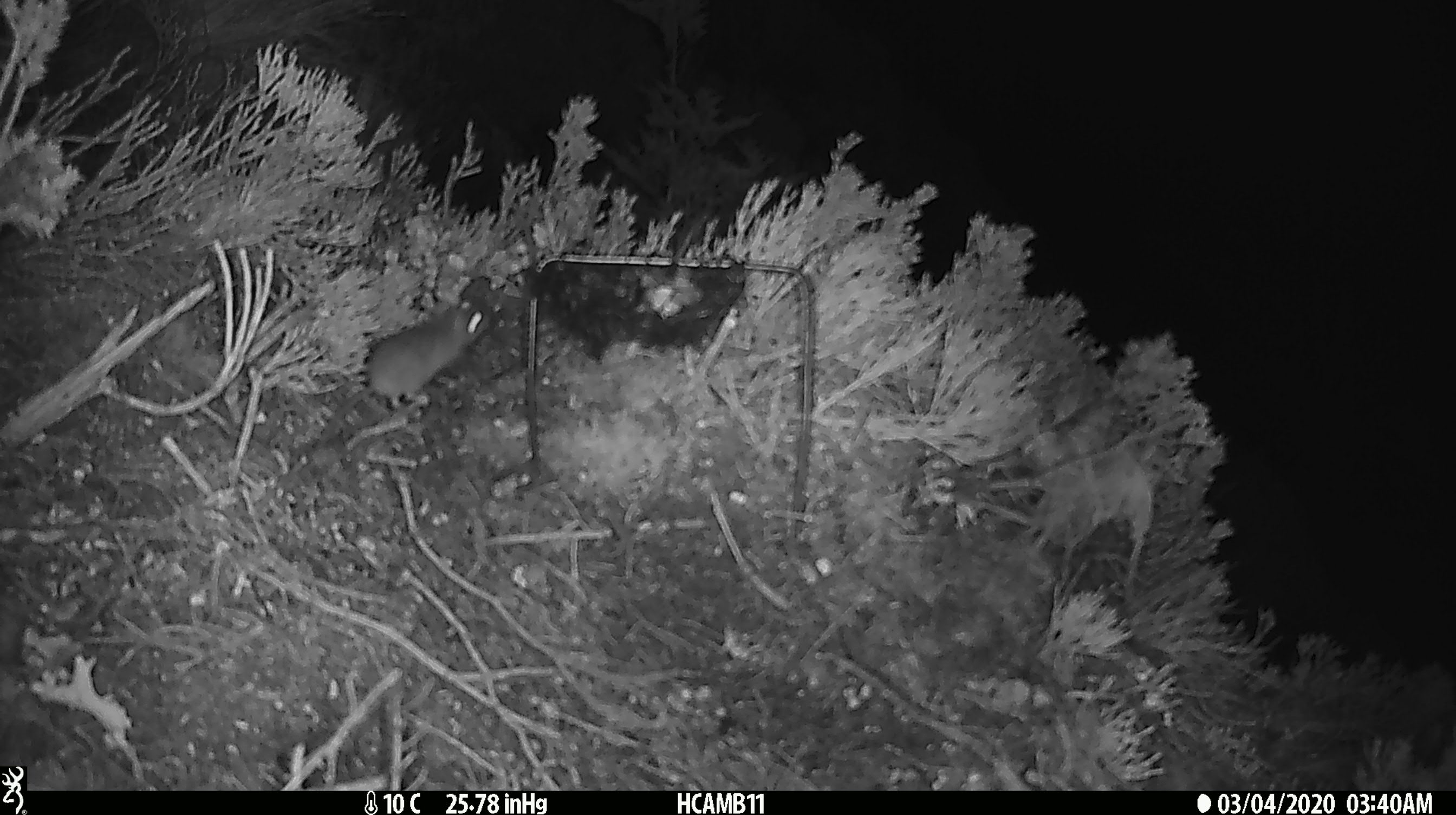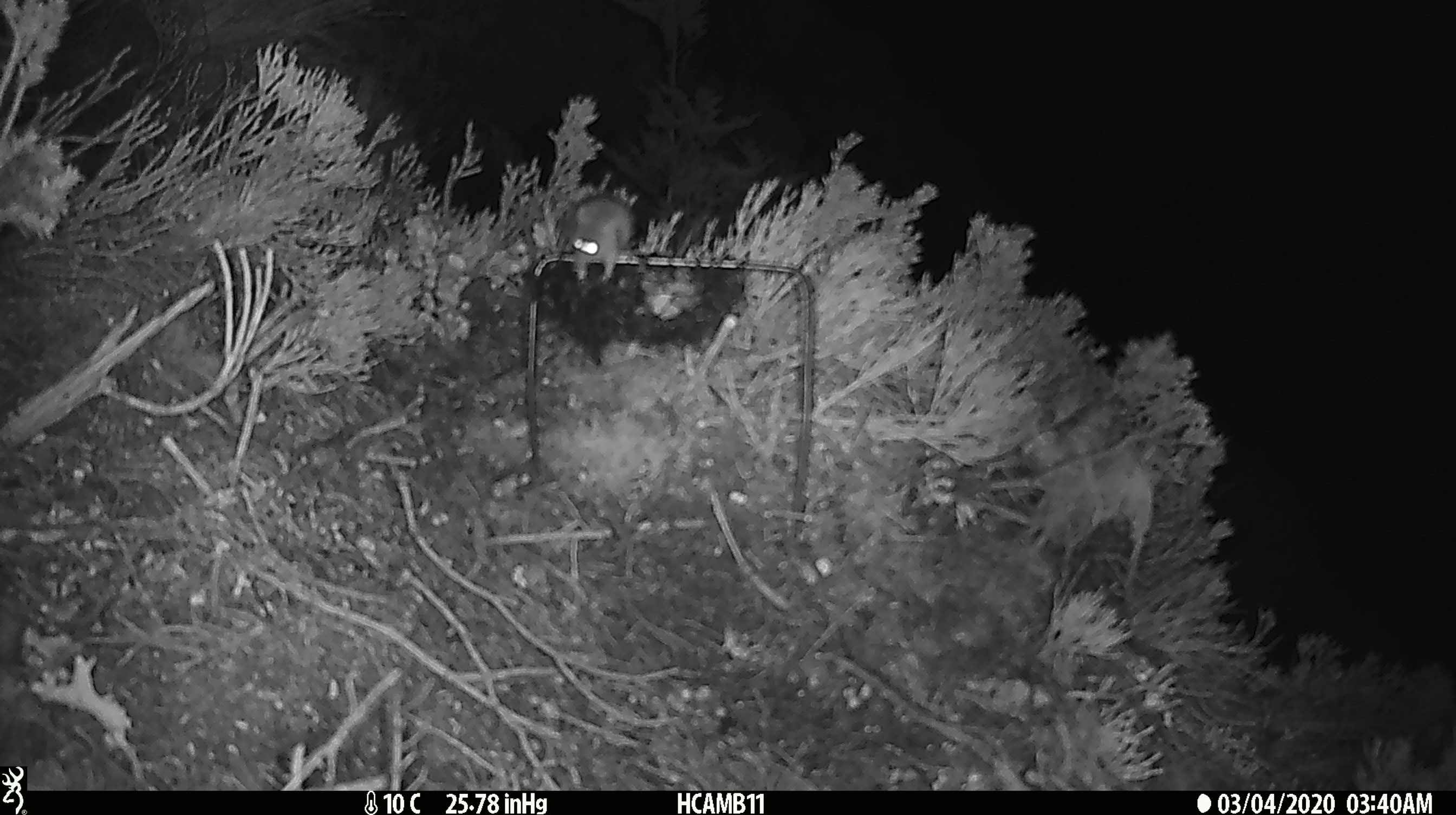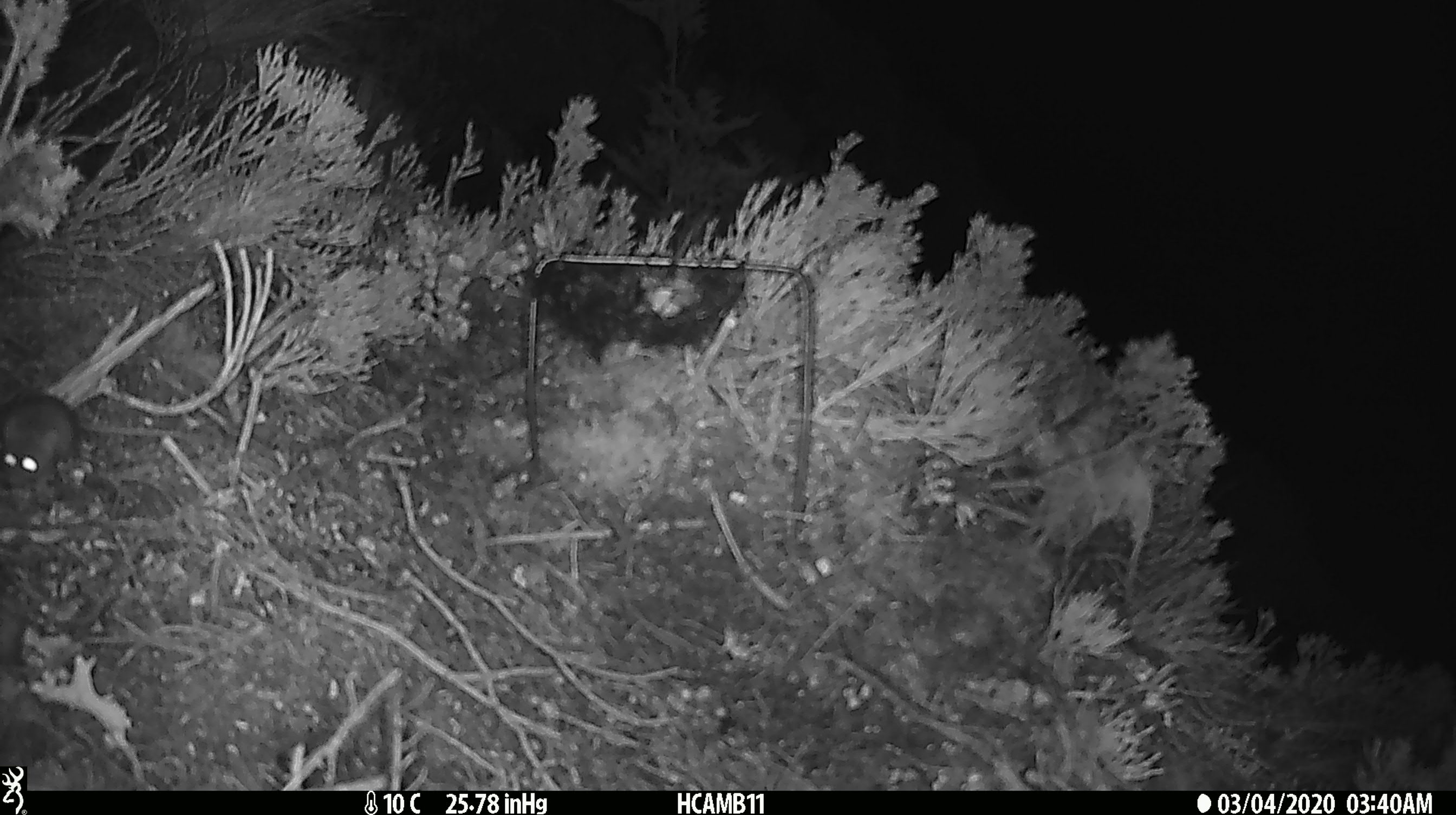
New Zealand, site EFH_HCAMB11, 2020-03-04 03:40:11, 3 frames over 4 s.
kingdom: Animalia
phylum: Chordata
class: Mammalia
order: Rodentia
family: Muridae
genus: Mus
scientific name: Mus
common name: mouse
Mouse (Mus).